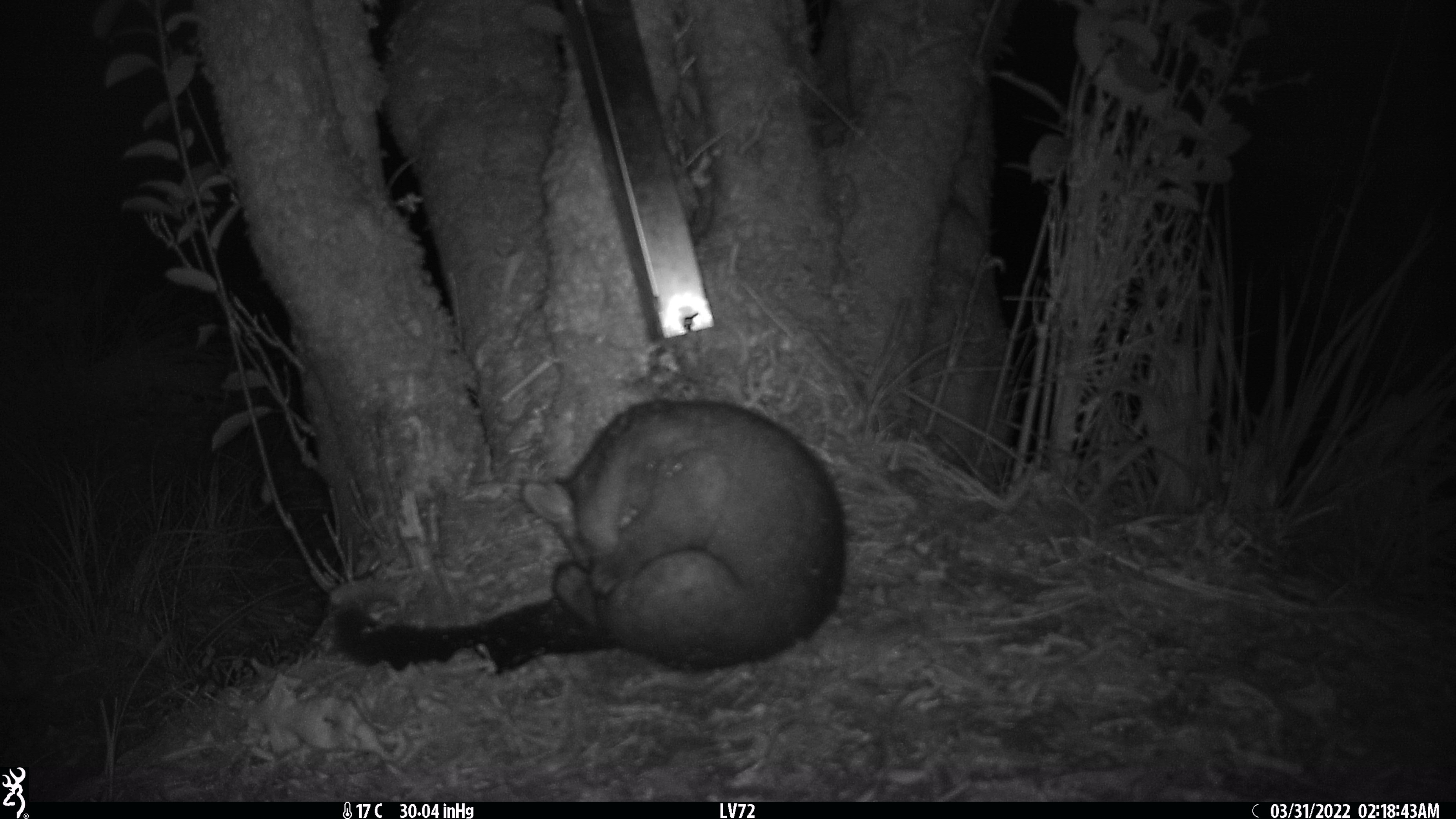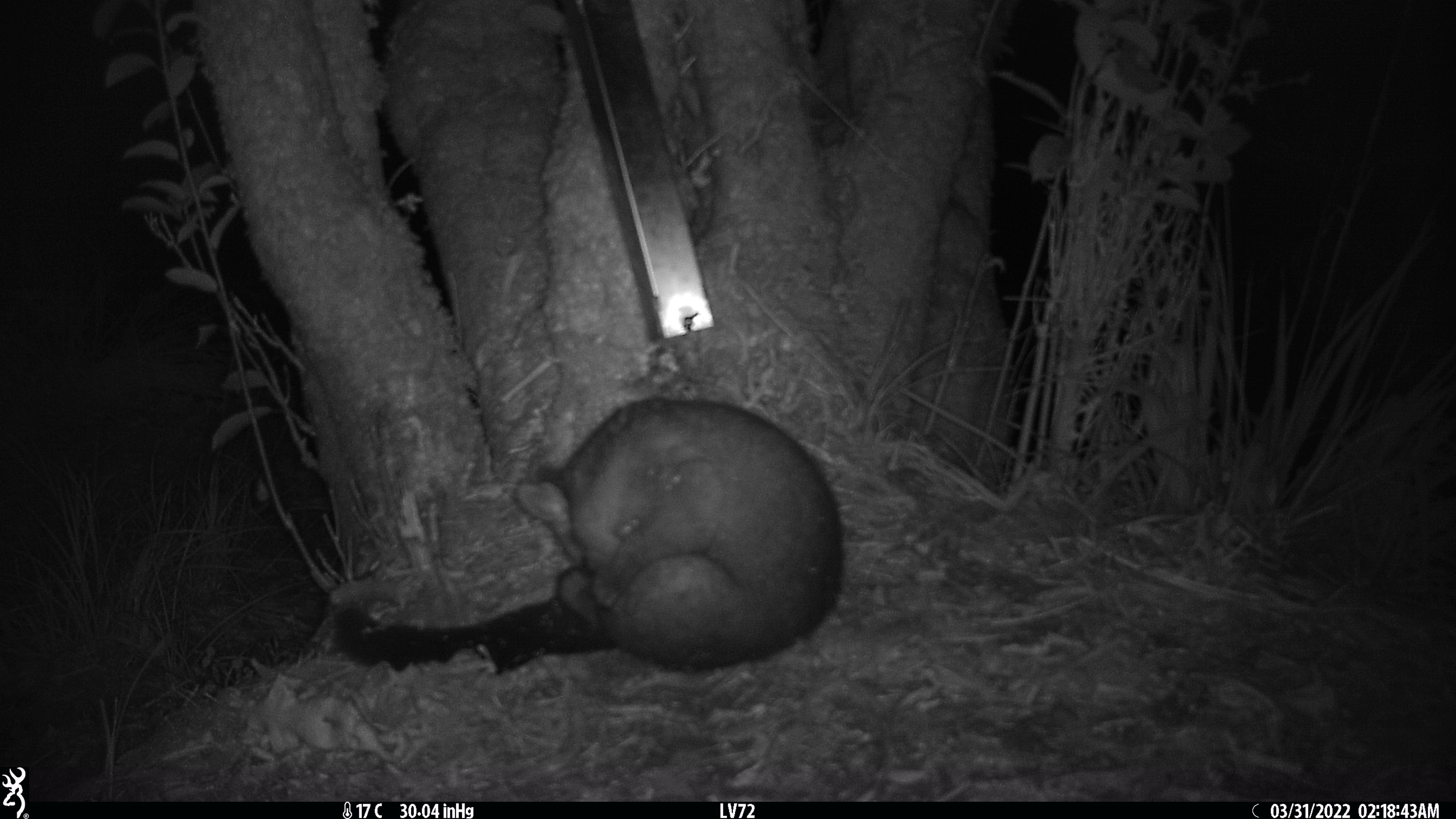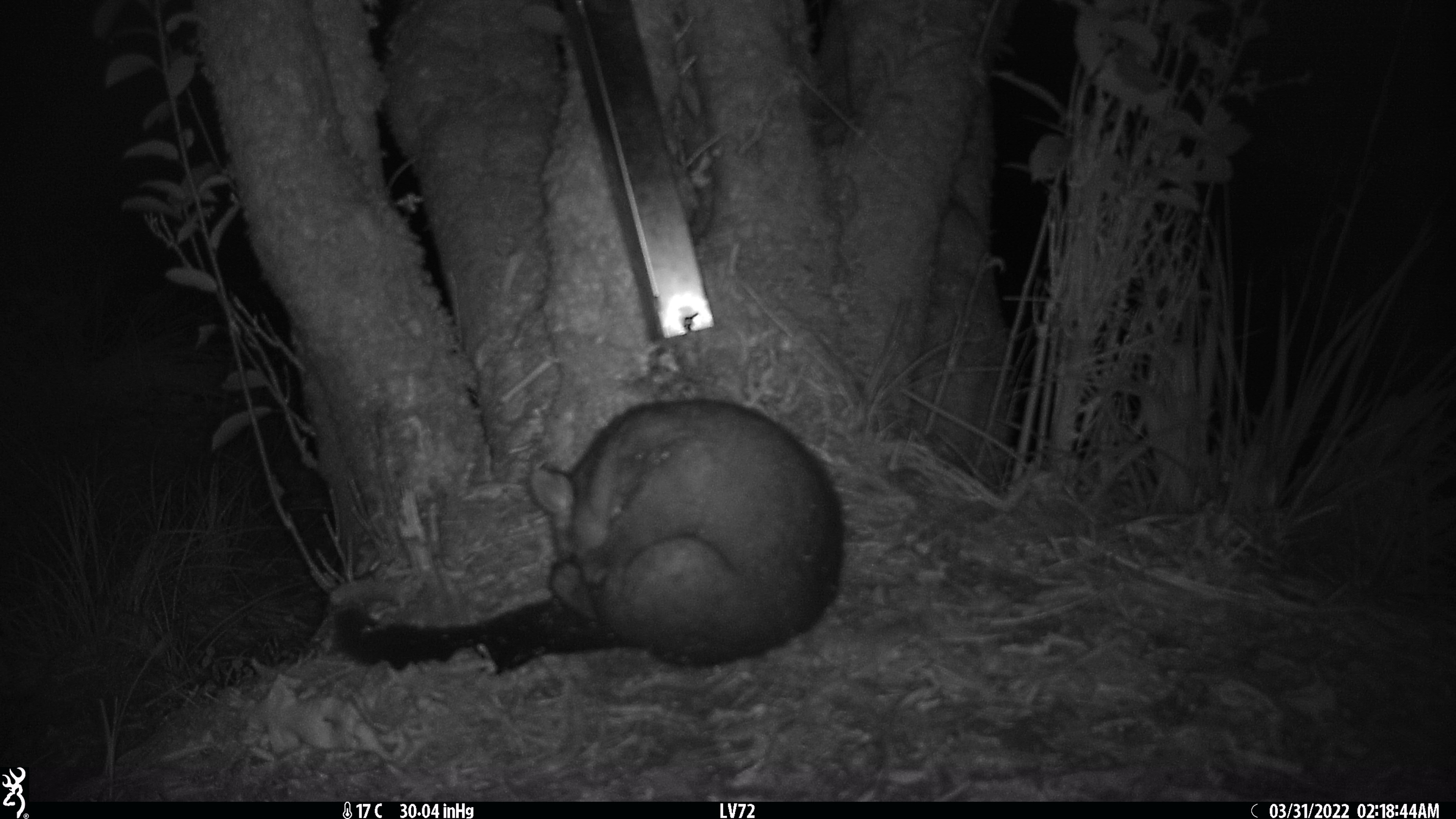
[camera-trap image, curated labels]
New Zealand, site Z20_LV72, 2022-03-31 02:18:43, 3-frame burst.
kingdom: Animalia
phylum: Chordata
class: Mammalia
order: Diprotodontia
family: Phalangeridae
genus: Trichosurus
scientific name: Trichosurus vulpecula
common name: common brushtail possum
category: possum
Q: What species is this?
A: Possum (common brushtail possum) (Trichosurus vulpecula).